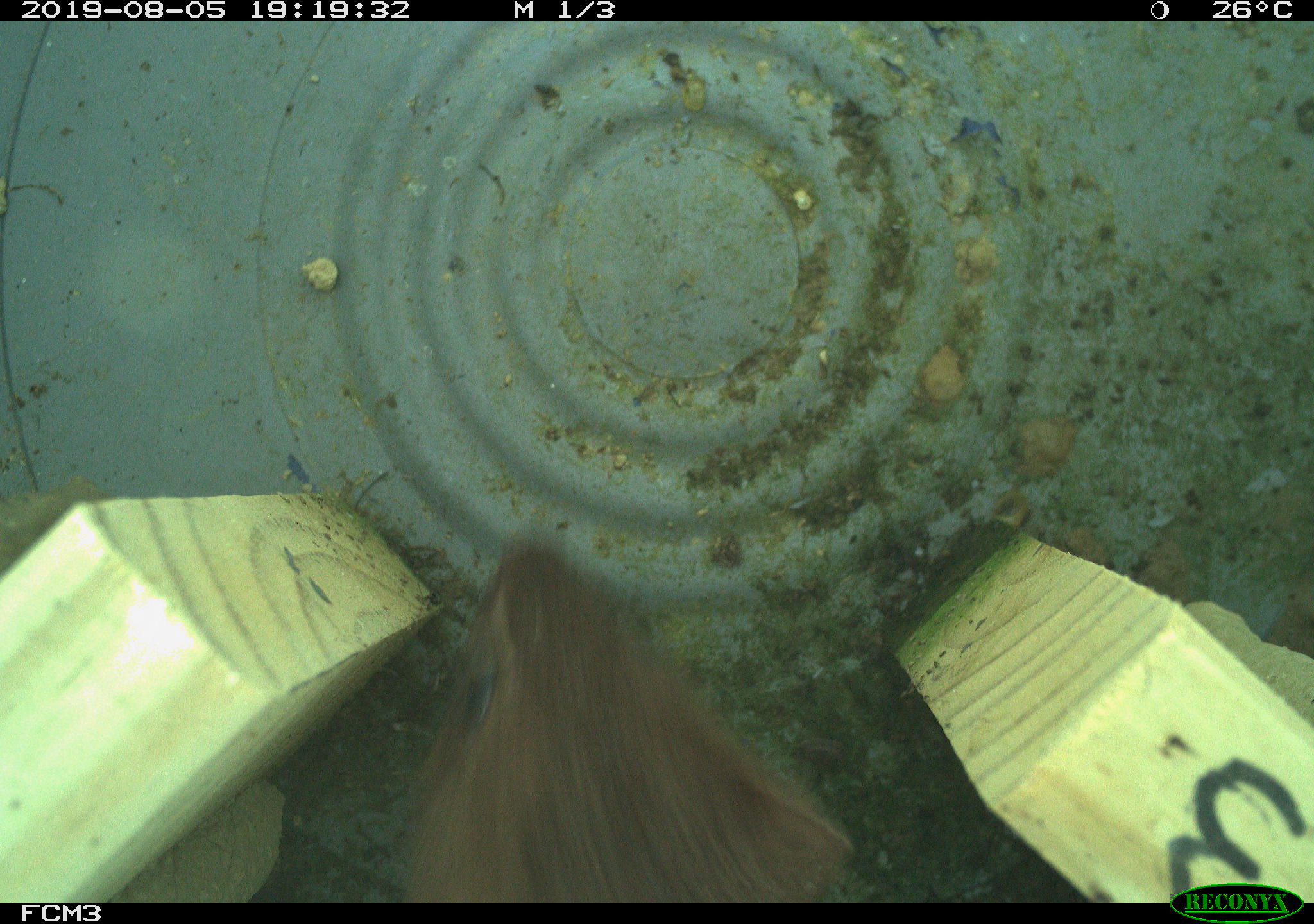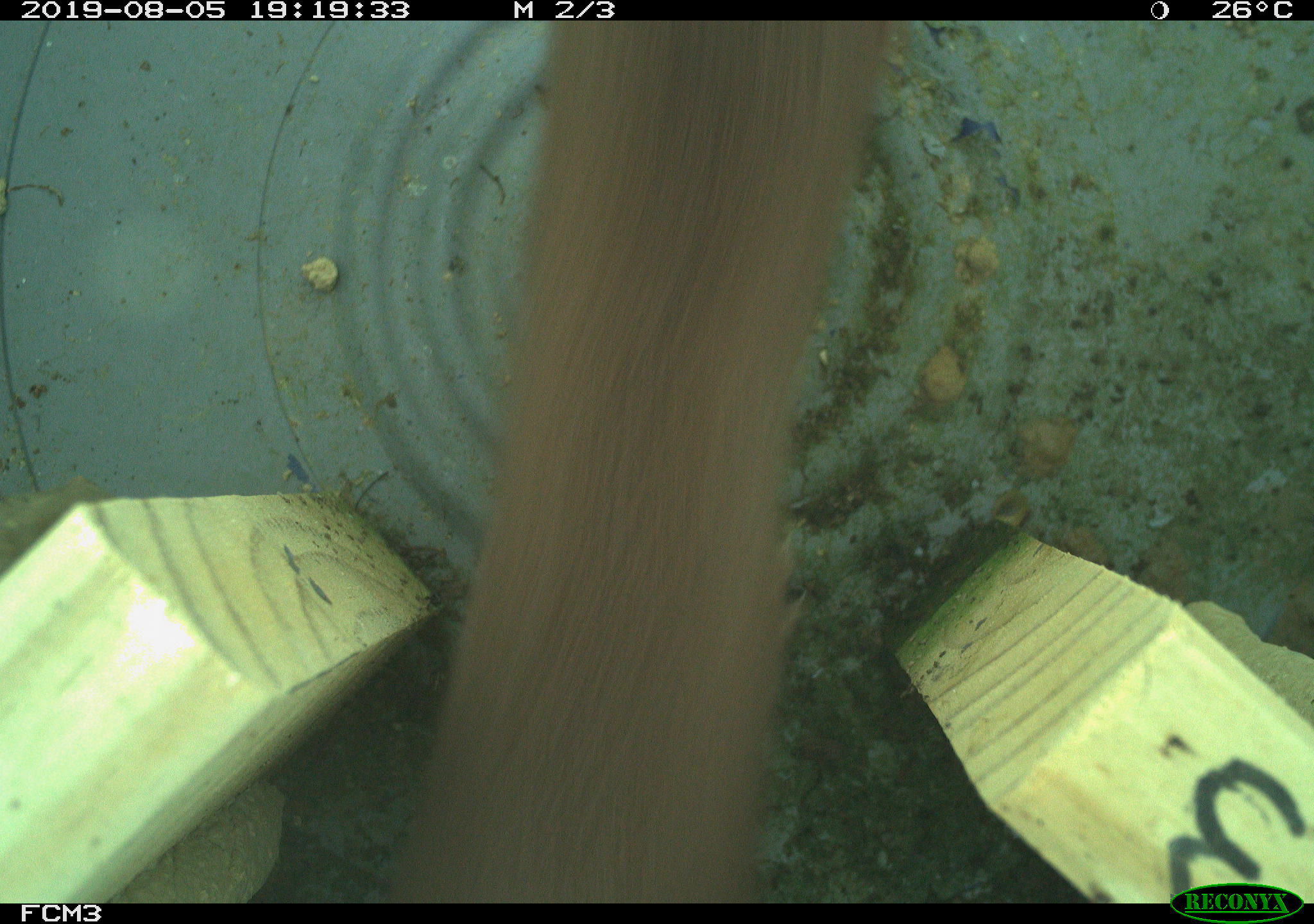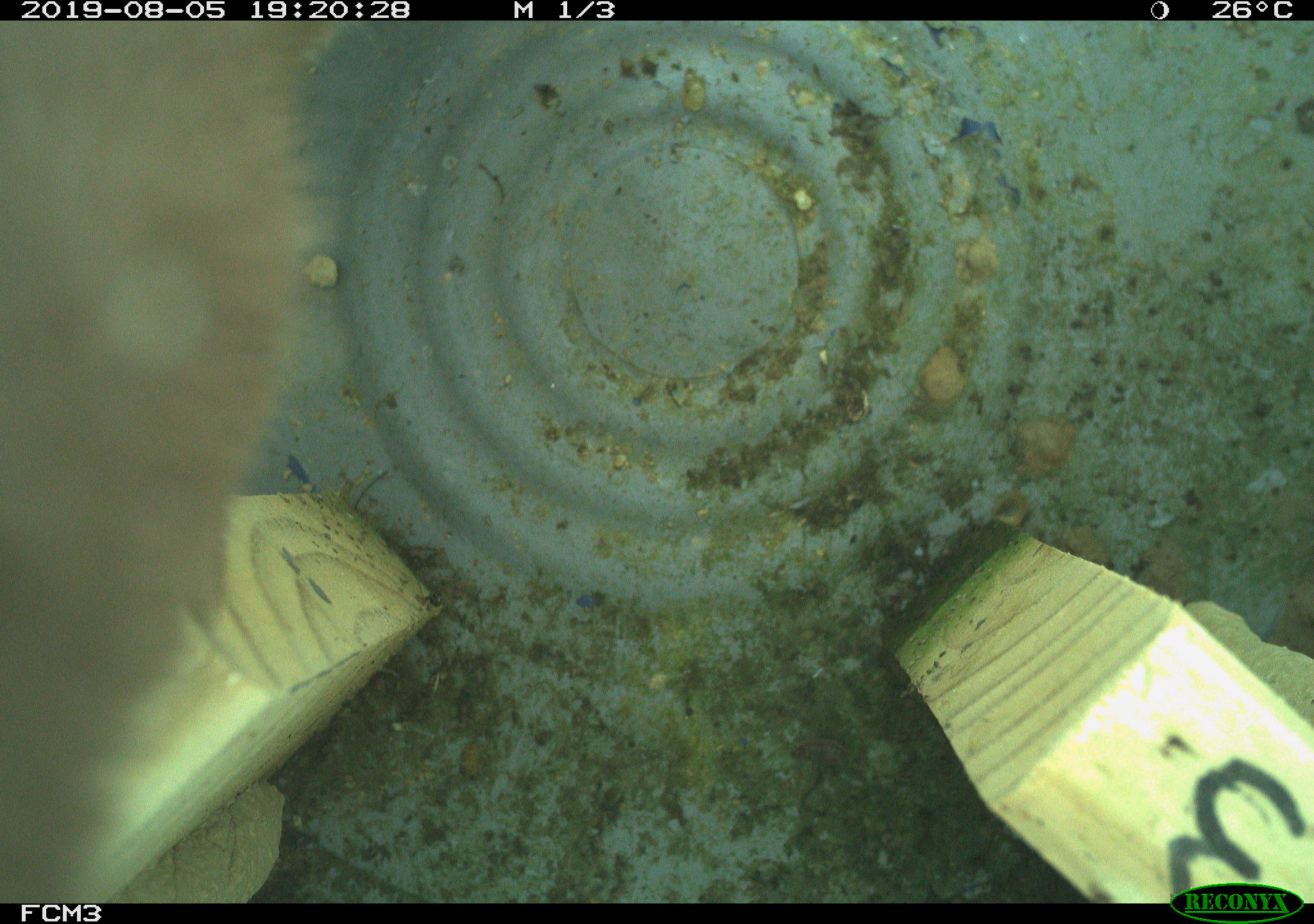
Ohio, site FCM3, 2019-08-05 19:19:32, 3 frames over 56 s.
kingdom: Animalia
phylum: Chordata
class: Mammalia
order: Carnivora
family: Mustelidae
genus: Neogale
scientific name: Neogale frenata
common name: long-tailed weasel